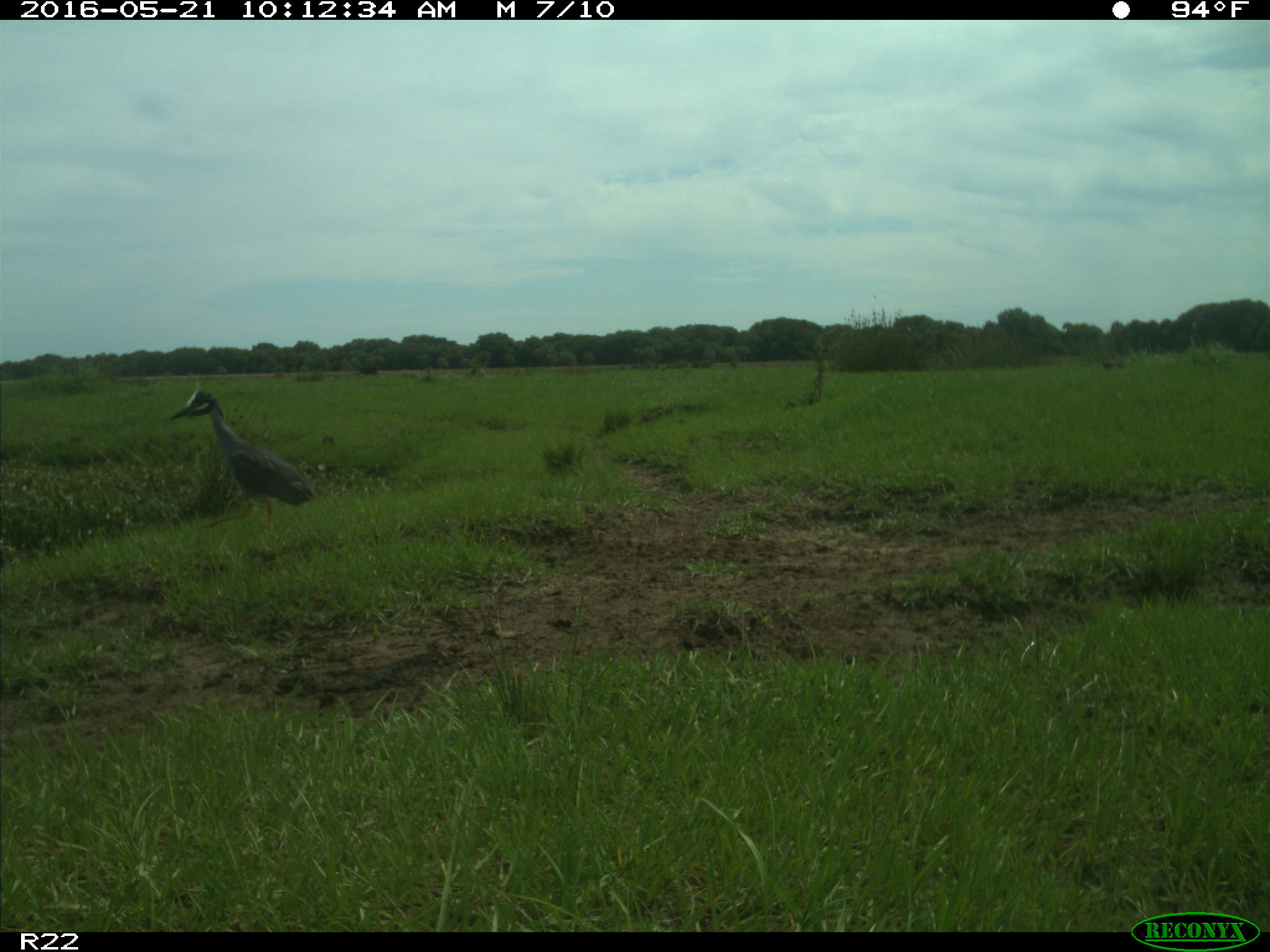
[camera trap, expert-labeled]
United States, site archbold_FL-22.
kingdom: Animalia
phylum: Chordata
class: Aves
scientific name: Aves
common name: birds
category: unidentified bird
Unidentified bird (birds) (Aves).